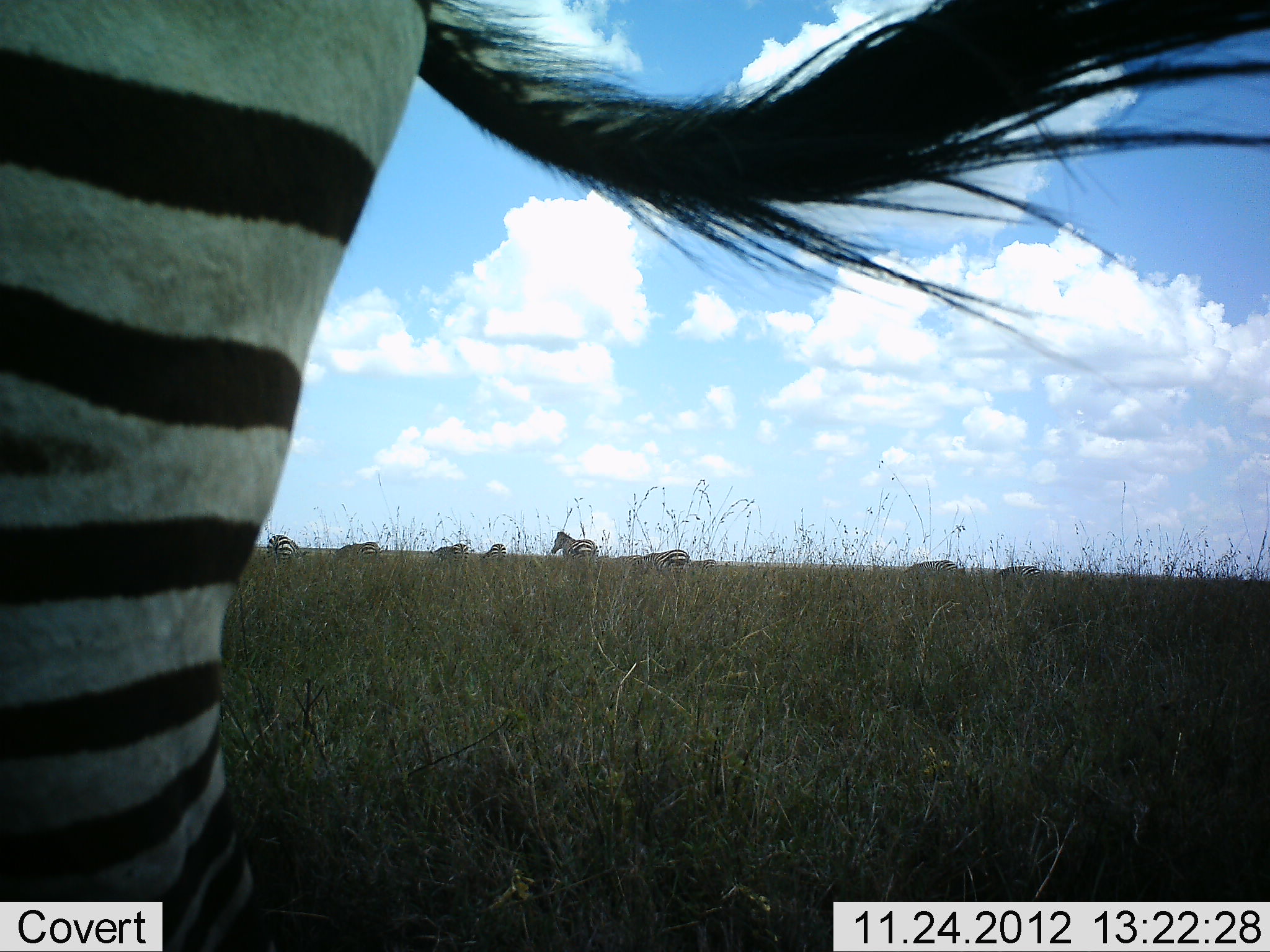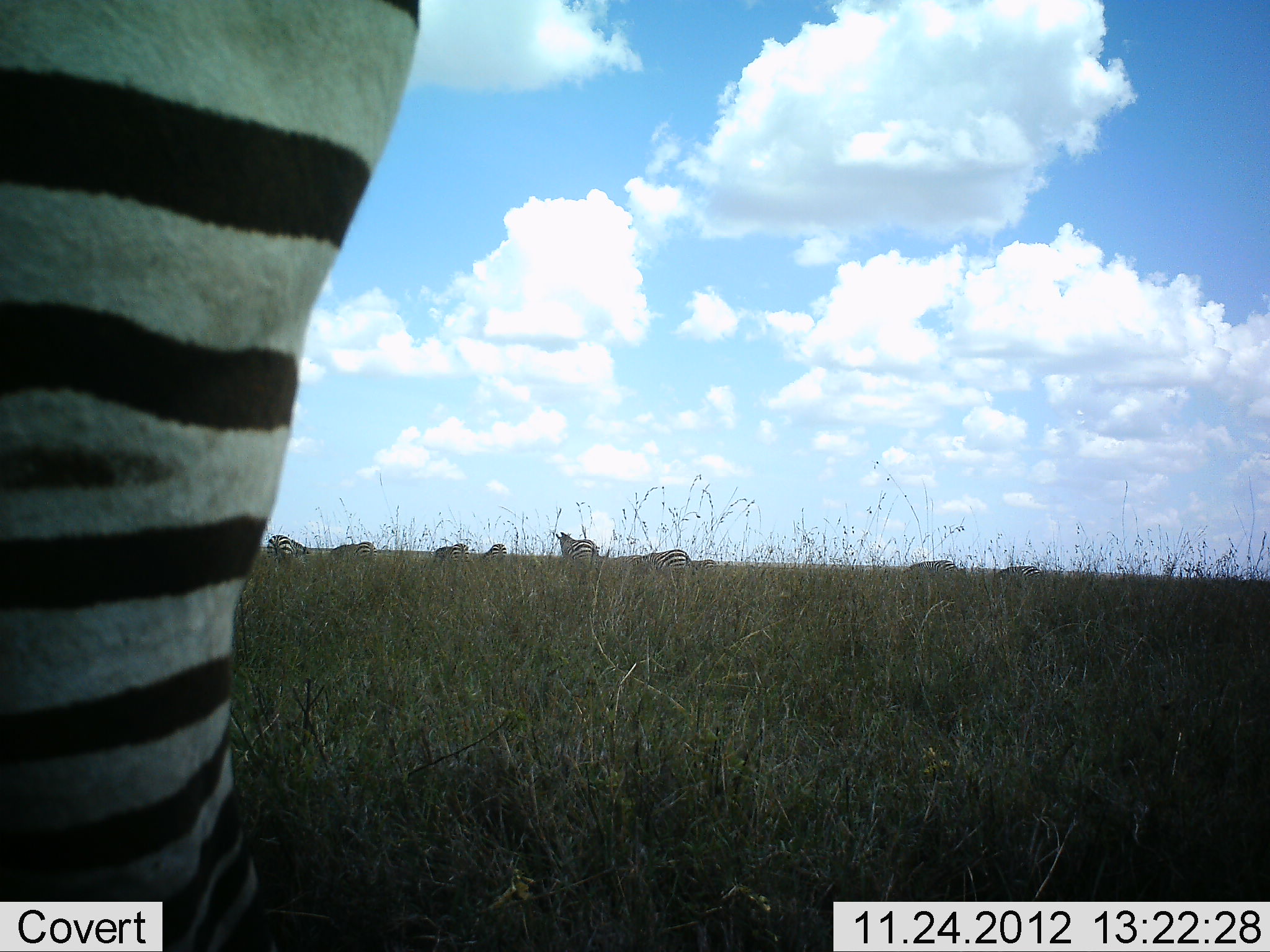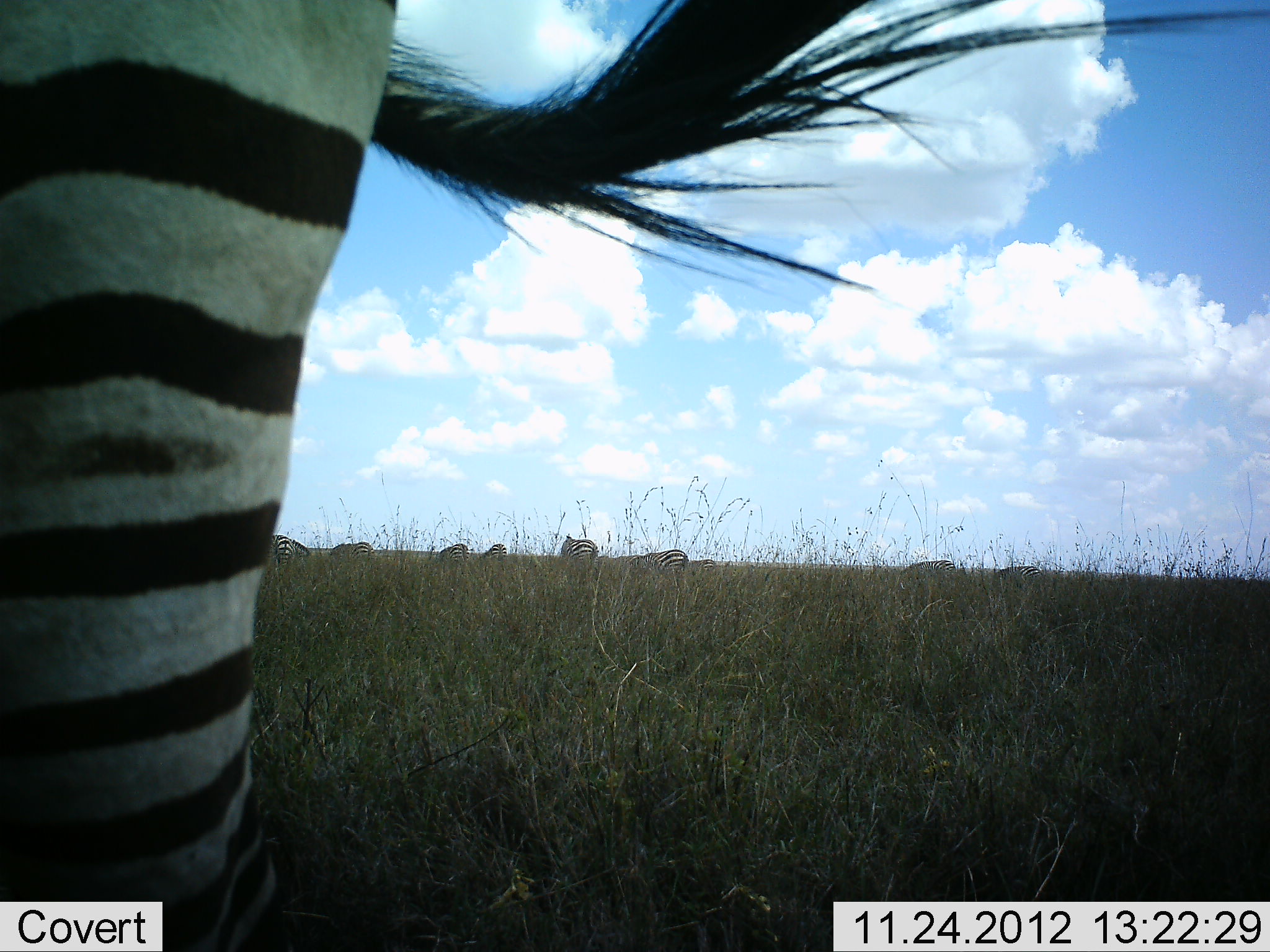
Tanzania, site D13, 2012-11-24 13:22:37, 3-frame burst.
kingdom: Animalia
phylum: Chordata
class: Mammalia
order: Perissodactyla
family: Equidae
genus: Equus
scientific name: Equus quagga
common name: plains zebra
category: zebra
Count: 8.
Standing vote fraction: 70%.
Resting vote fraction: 10%.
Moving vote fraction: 0%.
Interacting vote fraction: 0%.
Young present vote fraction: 0%.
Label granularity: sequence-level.